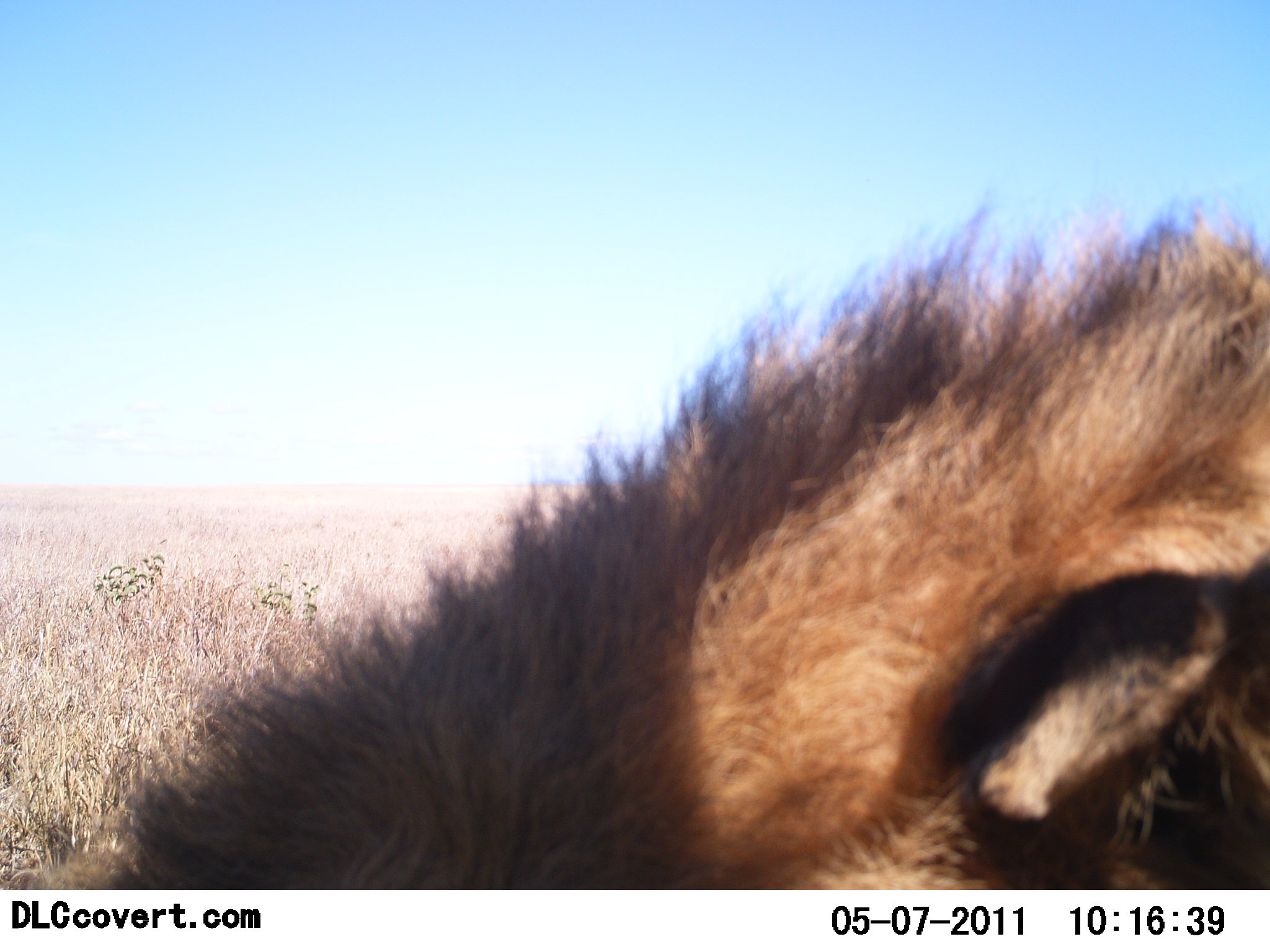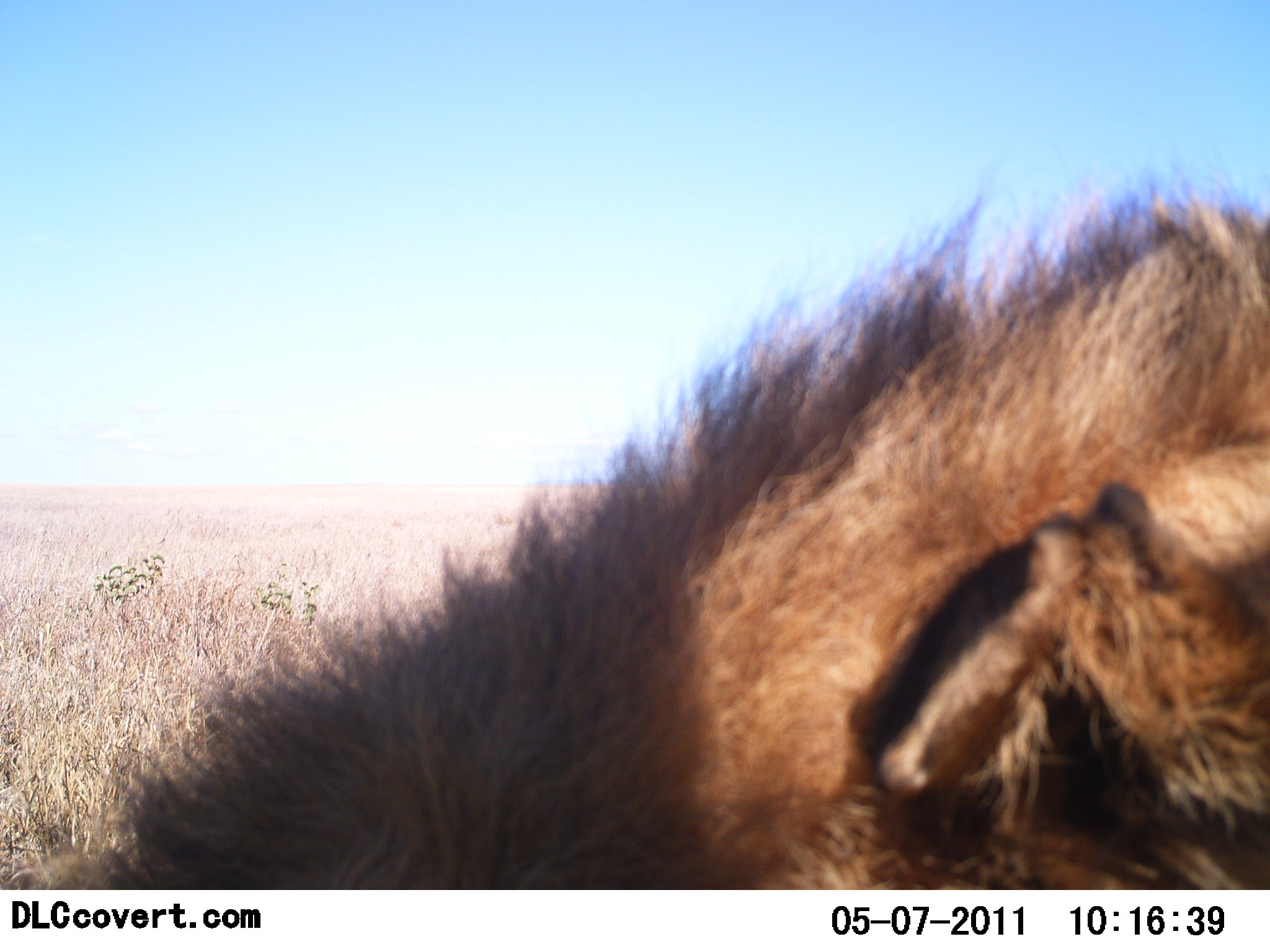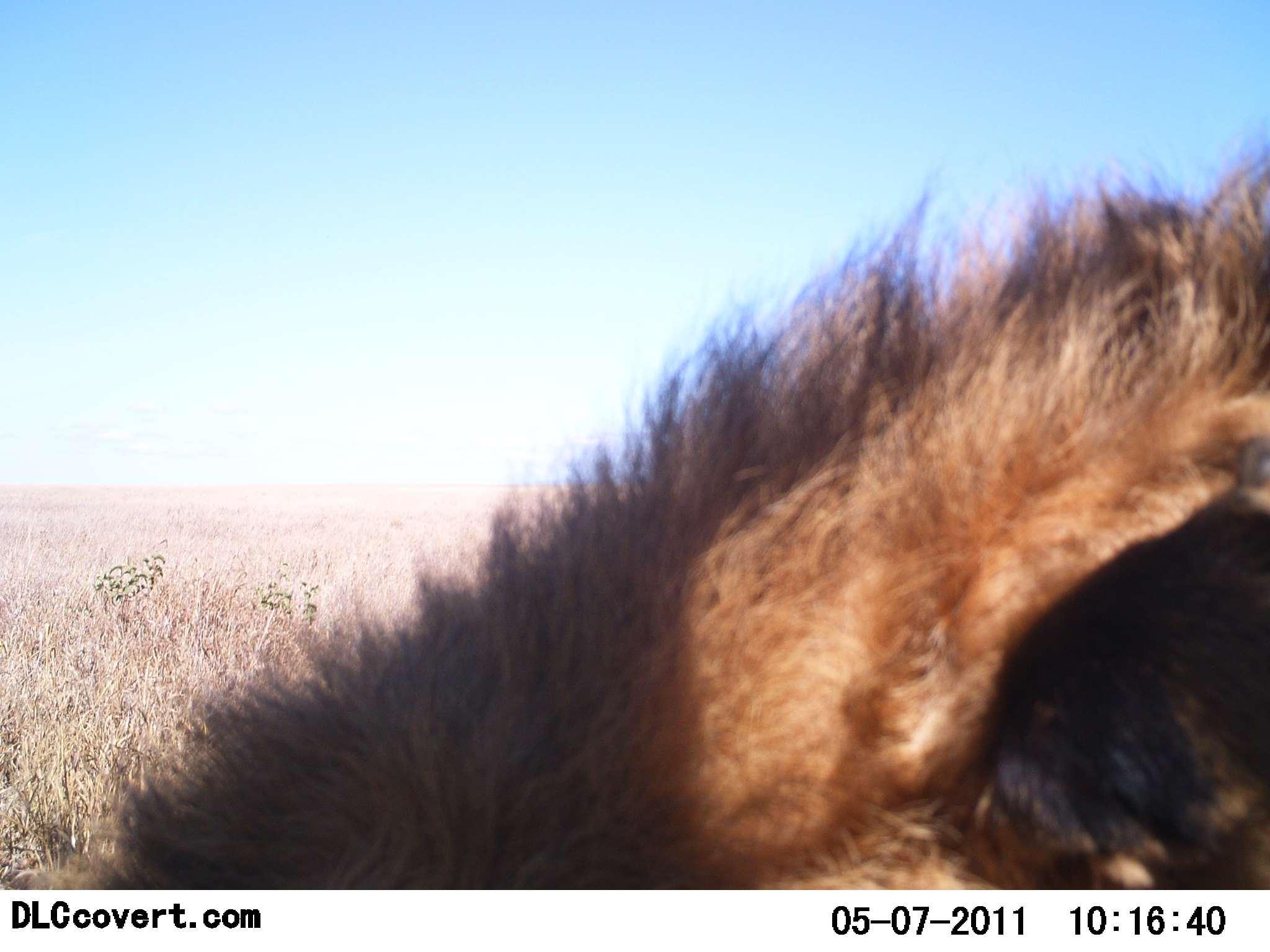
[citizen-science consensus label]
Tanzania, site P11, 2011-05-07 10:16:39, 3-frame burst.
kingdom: Animalia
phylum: Chordata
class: Mammalia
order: Carnivora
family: Hyaenidae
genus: Crocuta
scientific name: Crocuta crocuta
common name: spotted hyena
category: hyenaspotted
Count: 1.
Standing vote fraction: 50%.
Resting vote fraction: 33%.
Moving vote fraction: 17%.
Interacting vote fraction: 0%.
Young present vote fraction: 0%.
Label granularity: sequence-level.